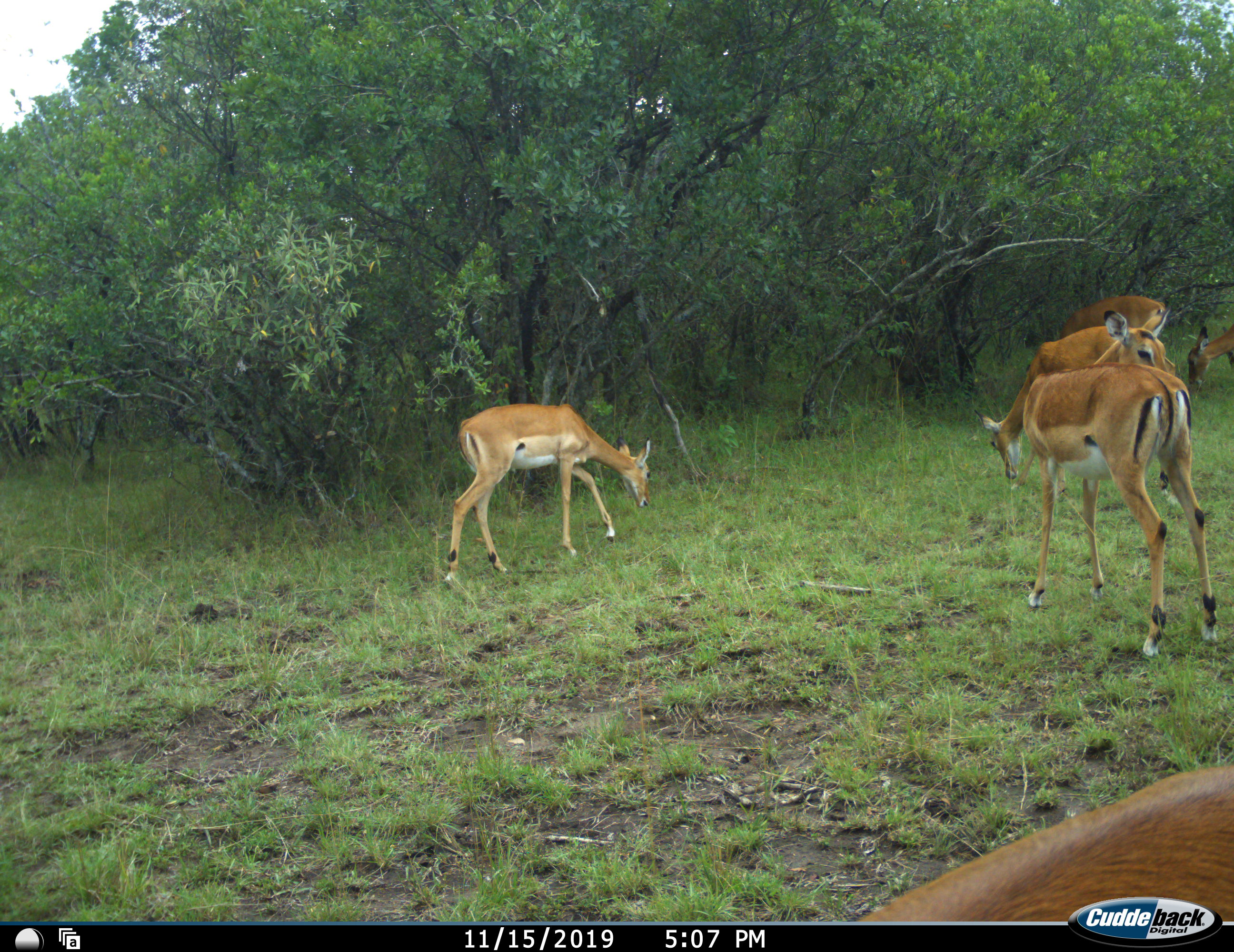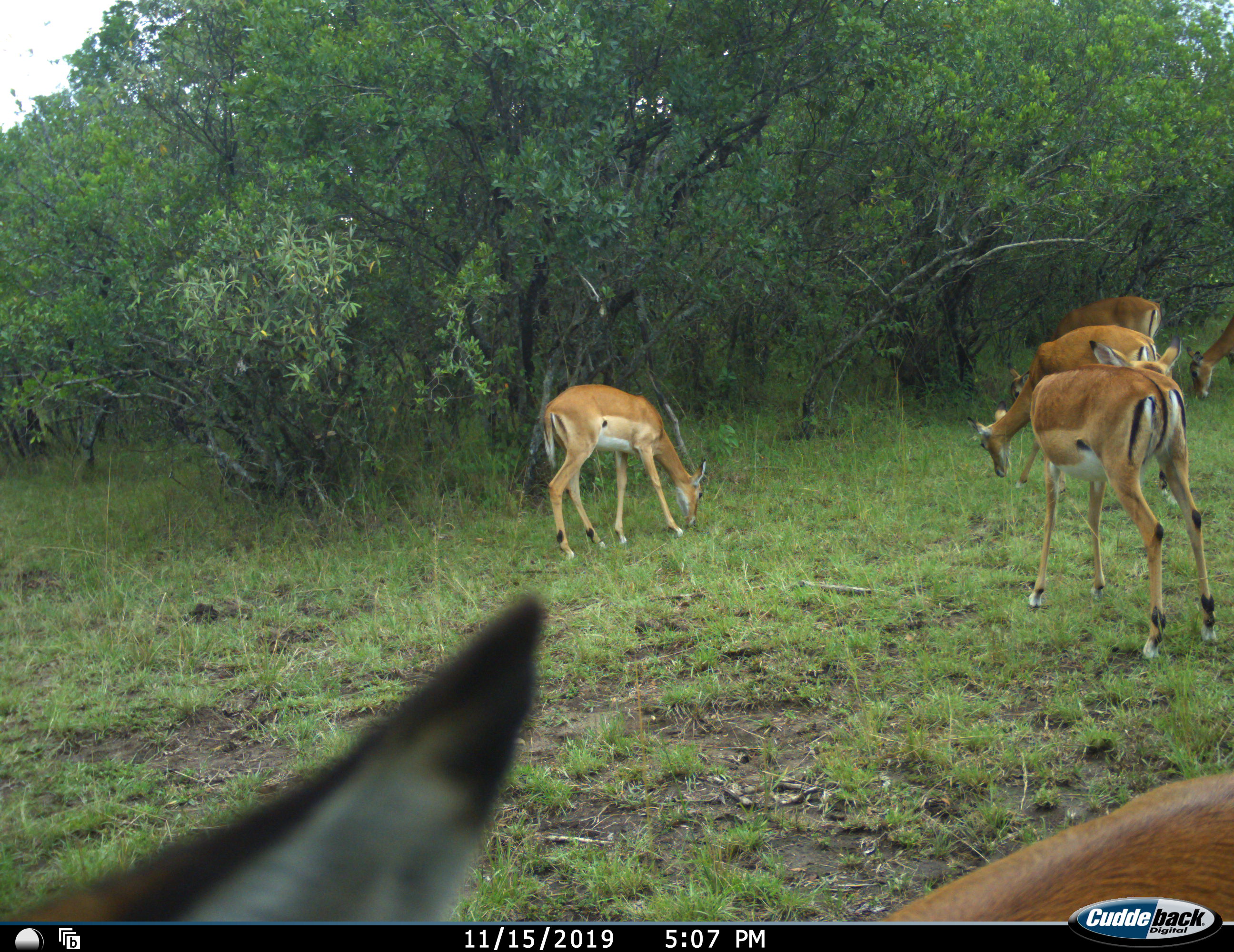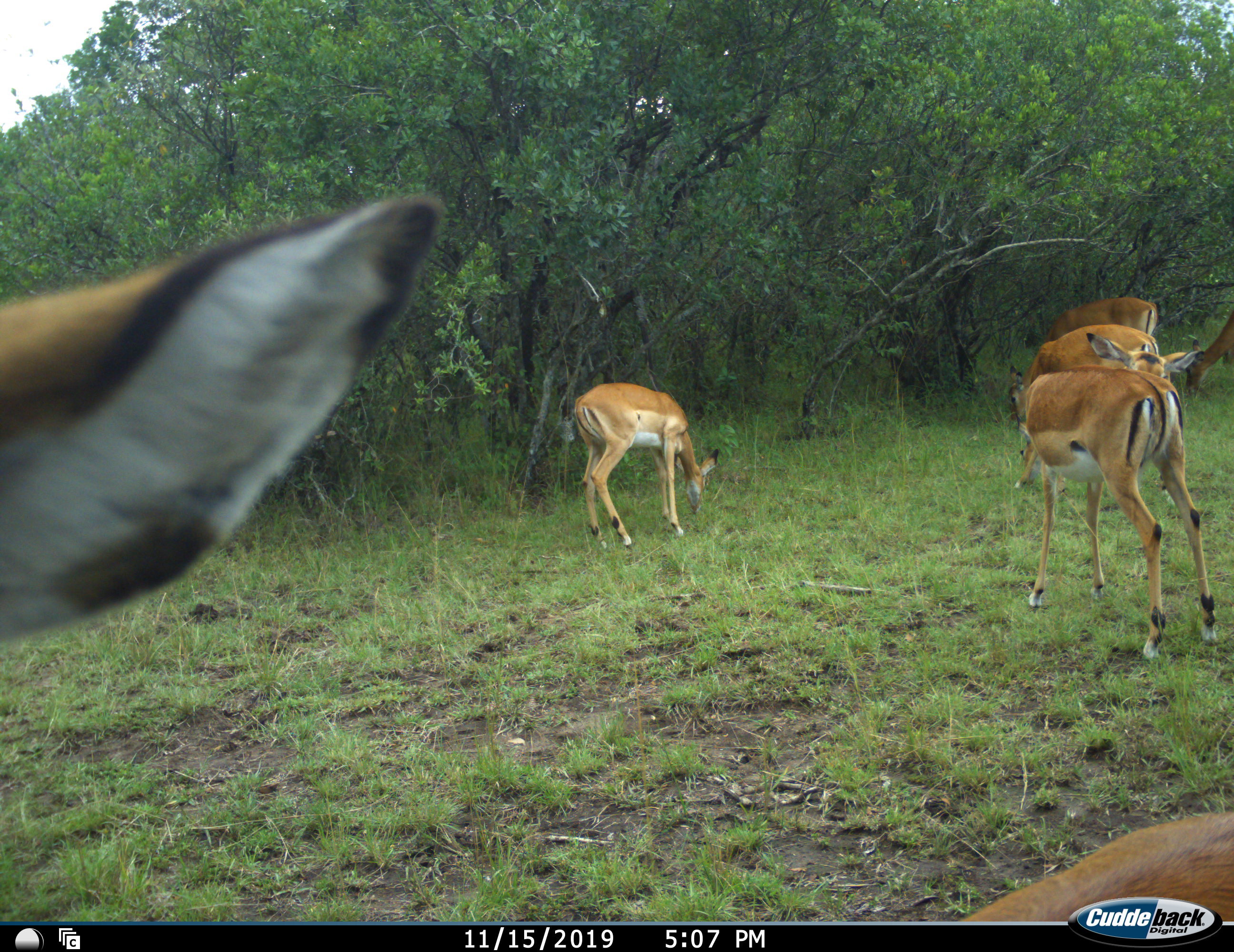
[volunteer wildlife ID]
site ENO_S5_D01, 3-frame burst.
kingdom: Animalia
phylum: Chordata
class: Mammalia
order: Artiodactyla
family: Bovidae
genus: Aepyceros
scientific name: Aepyceros melampus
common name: impala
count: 6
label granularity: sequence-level